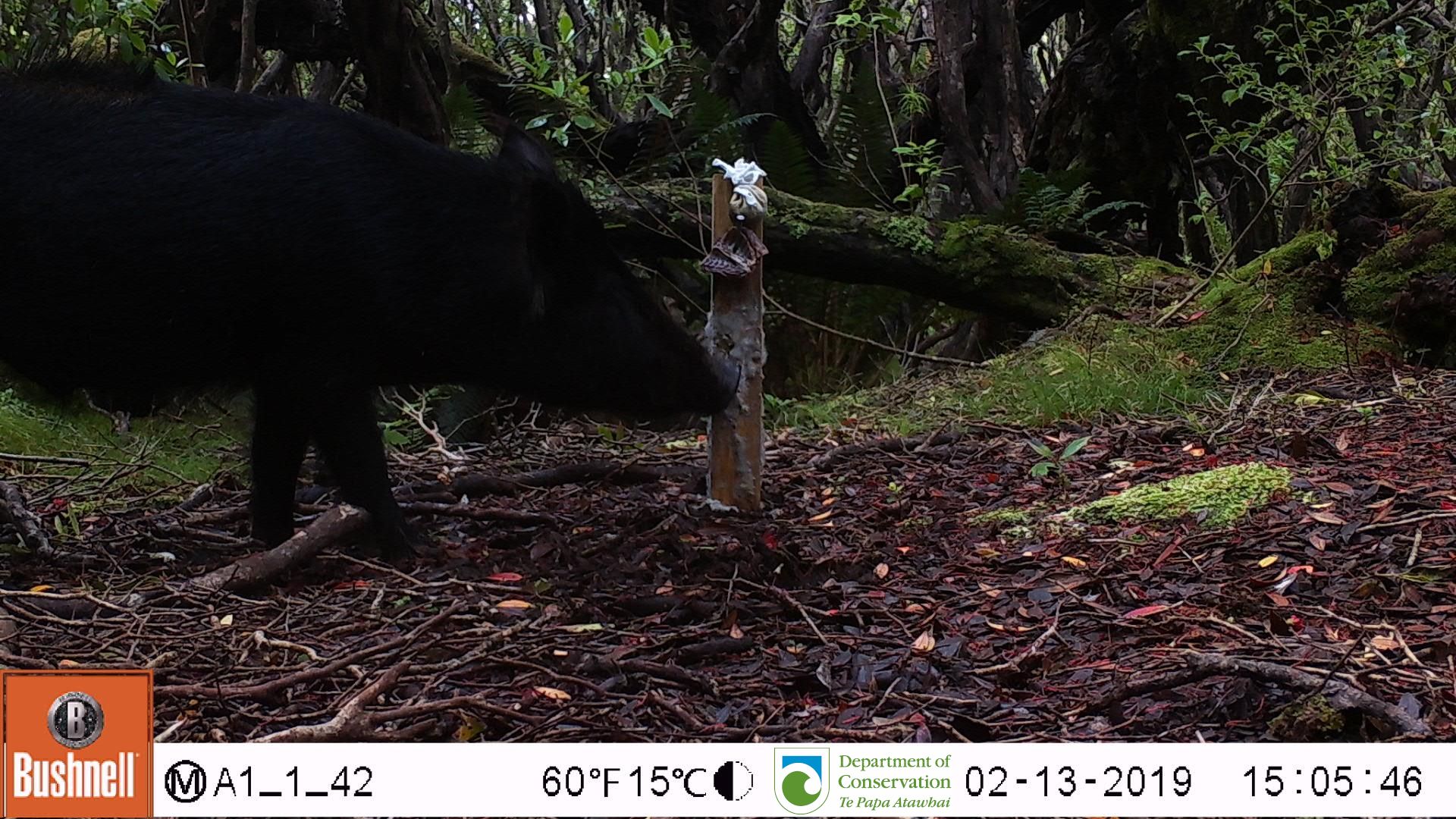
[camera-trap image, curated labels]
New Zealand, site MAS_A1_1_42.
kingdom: Animalia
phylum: Chordata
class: Mammalia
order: Artiodactyla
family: Suidae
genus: Sus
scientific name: Sus scrofa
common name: pig